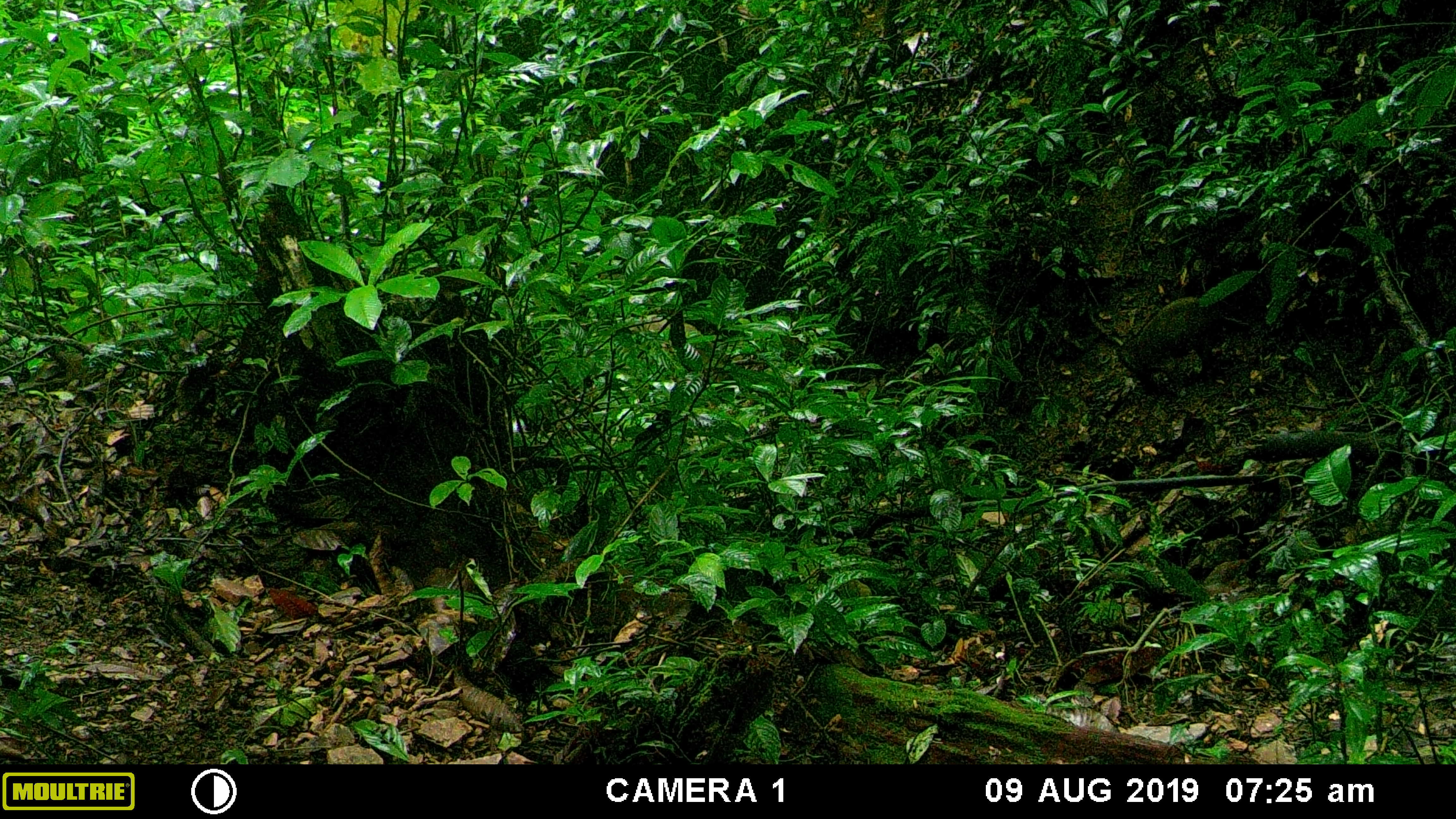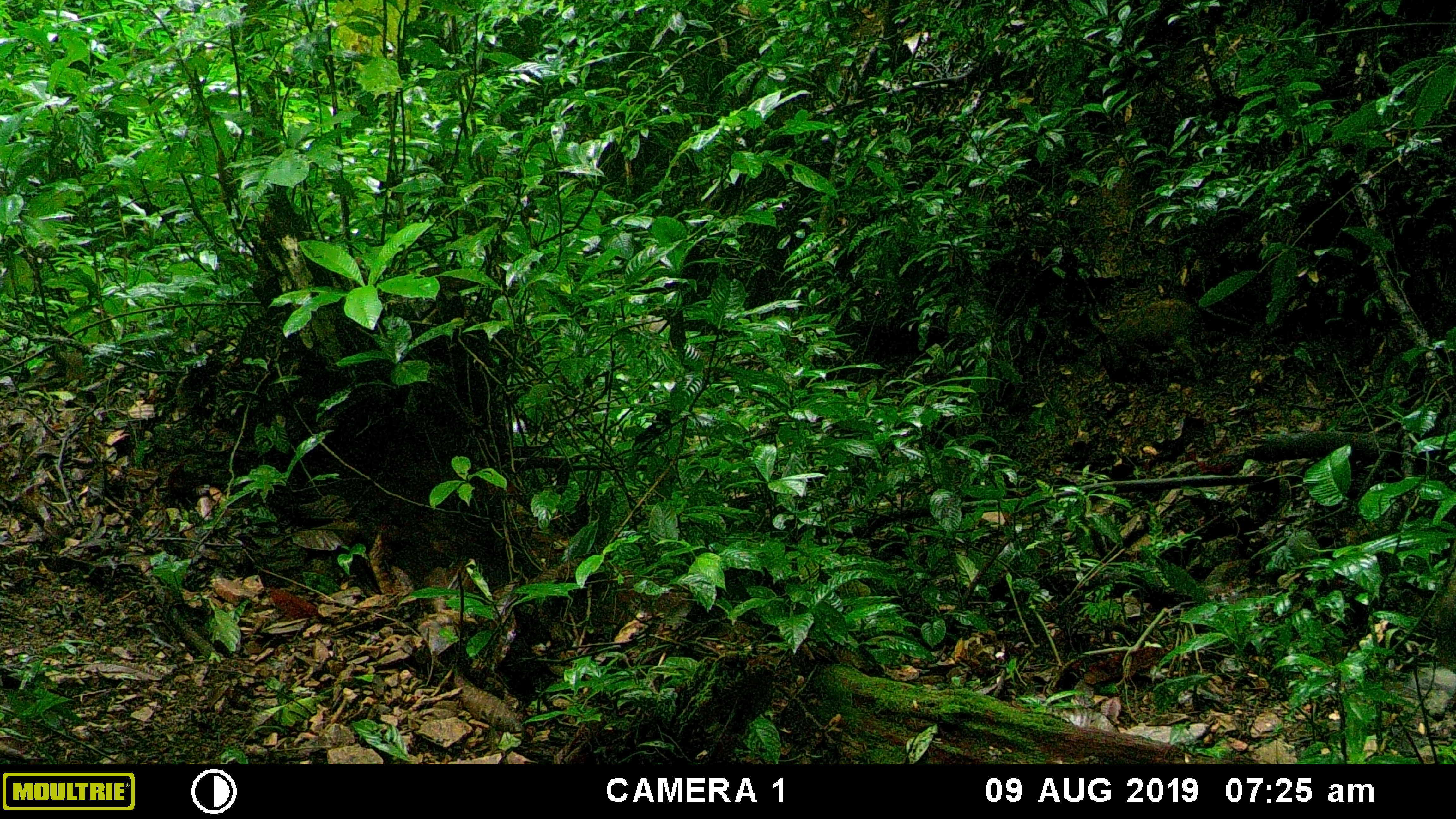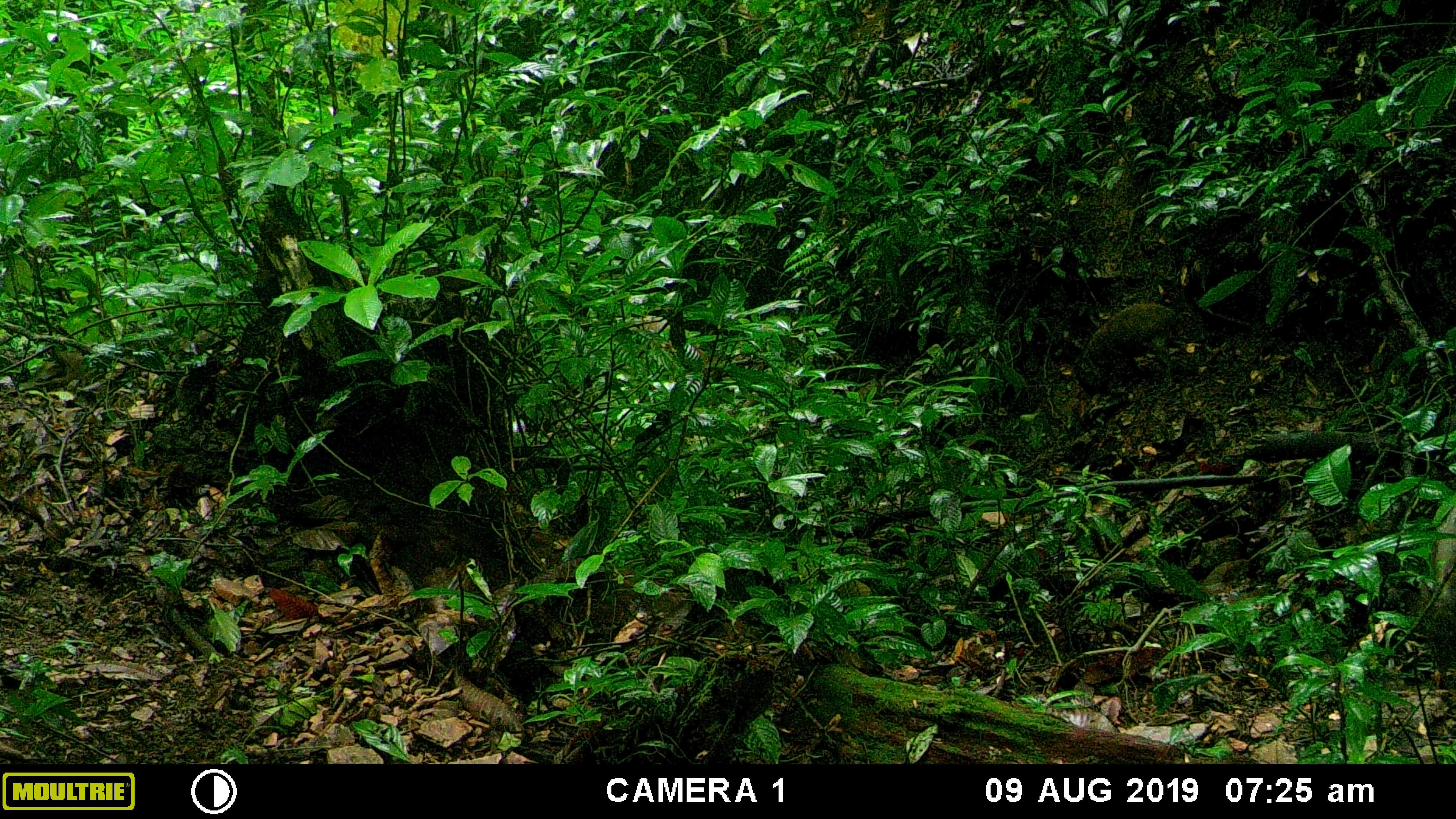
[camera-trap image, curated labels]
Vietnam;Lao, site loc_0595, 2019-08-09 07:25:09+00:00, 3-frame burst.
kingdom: Animalia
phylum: Chordata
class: Mammalia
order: Artiodactyla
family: Suidae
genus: Sus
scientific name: Sus scrofa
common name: eurasian wild pig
Eurasian wild pig (Sus scrofa). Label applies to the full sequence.